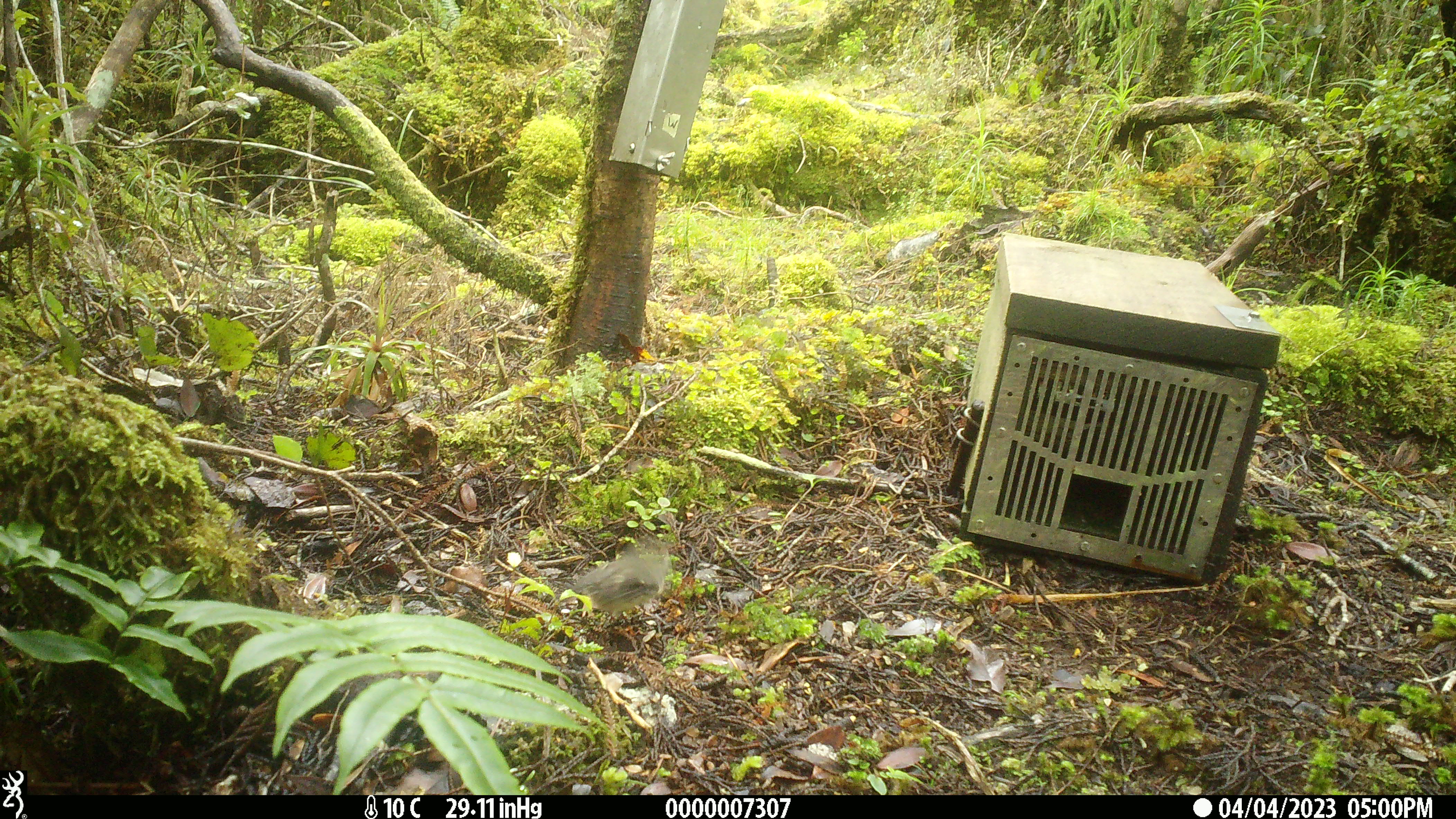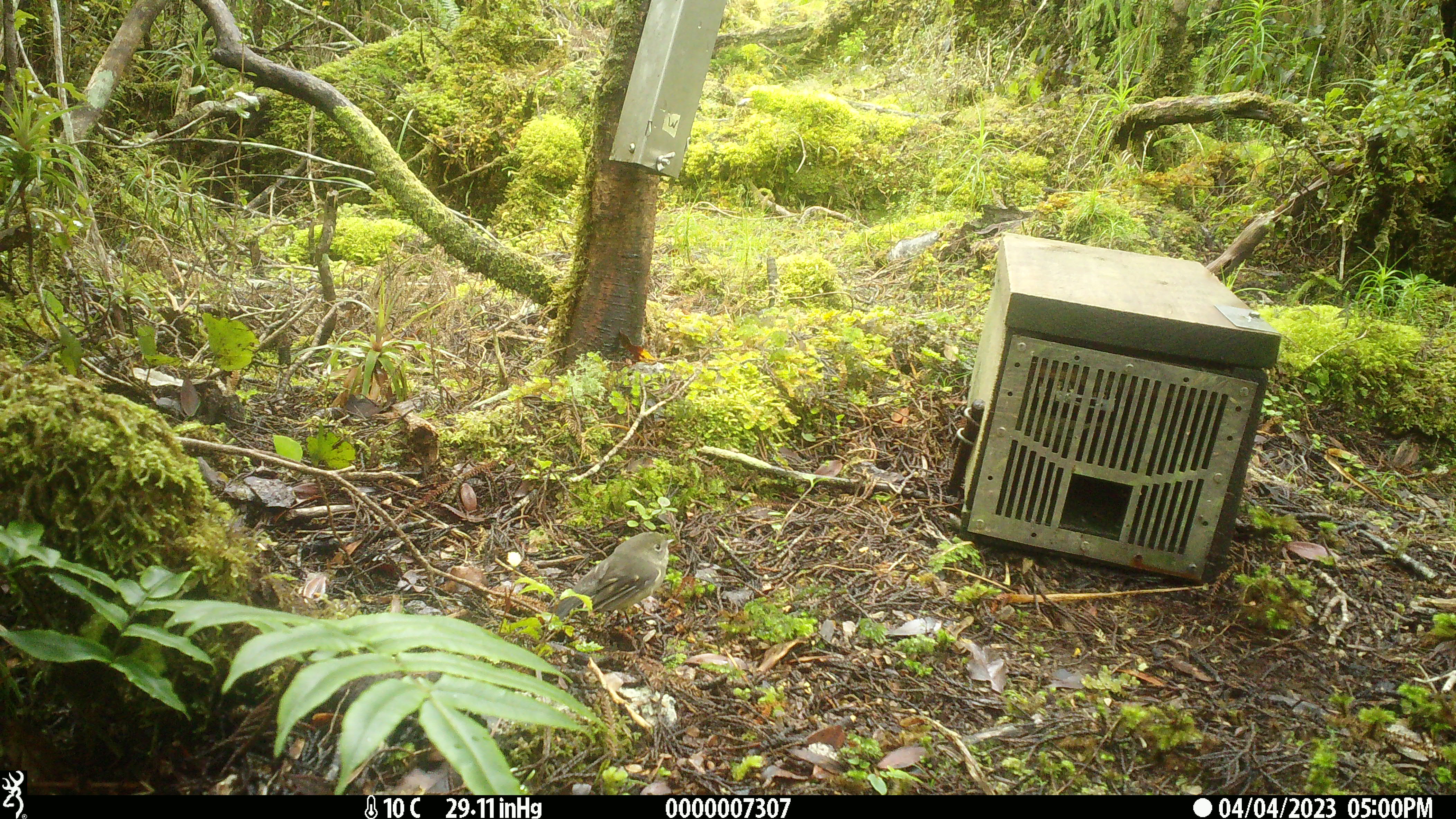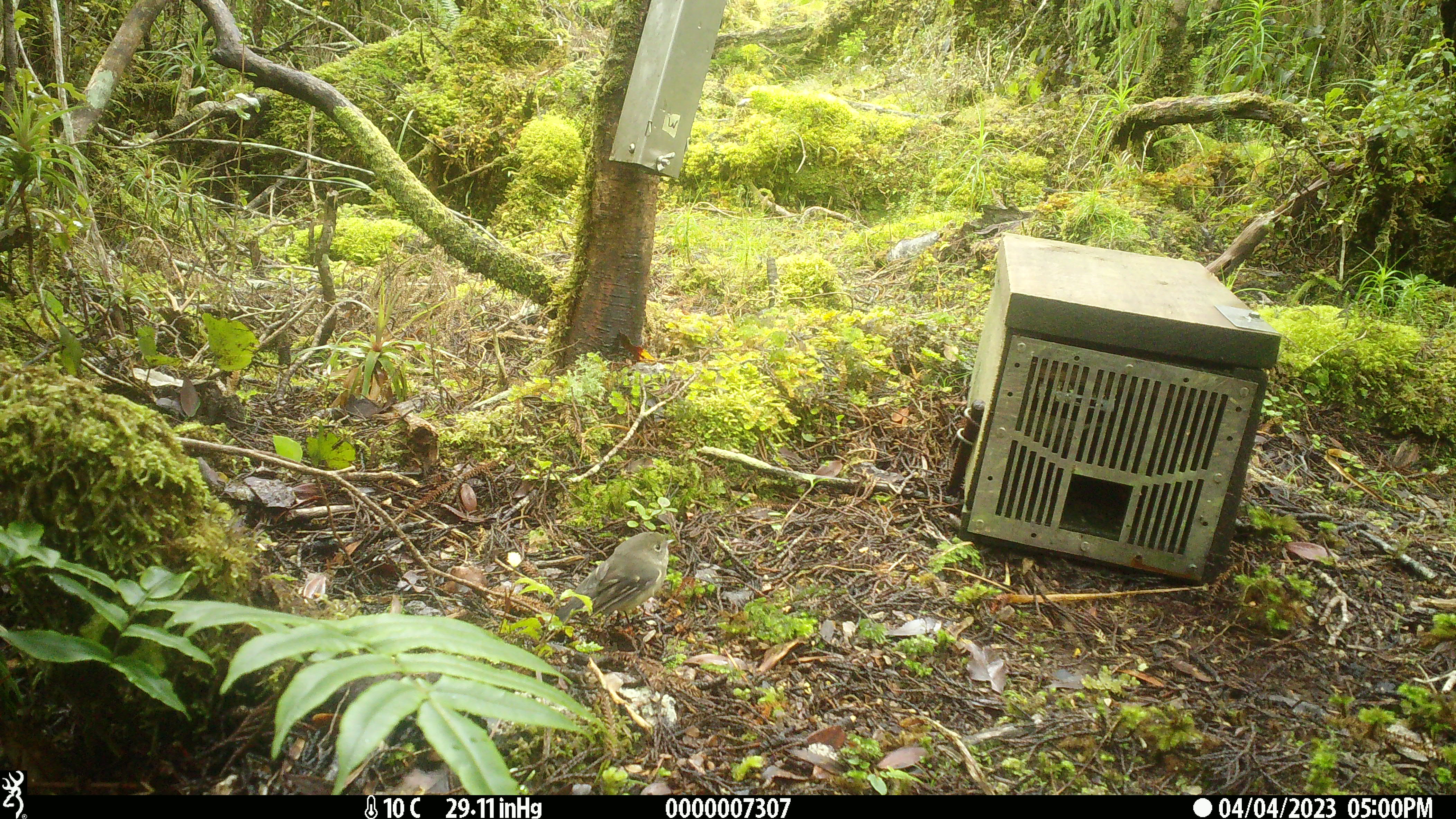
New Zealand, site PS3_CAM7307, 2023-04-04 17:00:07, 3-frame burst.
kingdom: Animalia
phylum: Chordata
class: Aves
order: Passeriformes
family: Petroicidae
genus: Petroica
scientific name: Petroica macrocephala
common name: tomtit